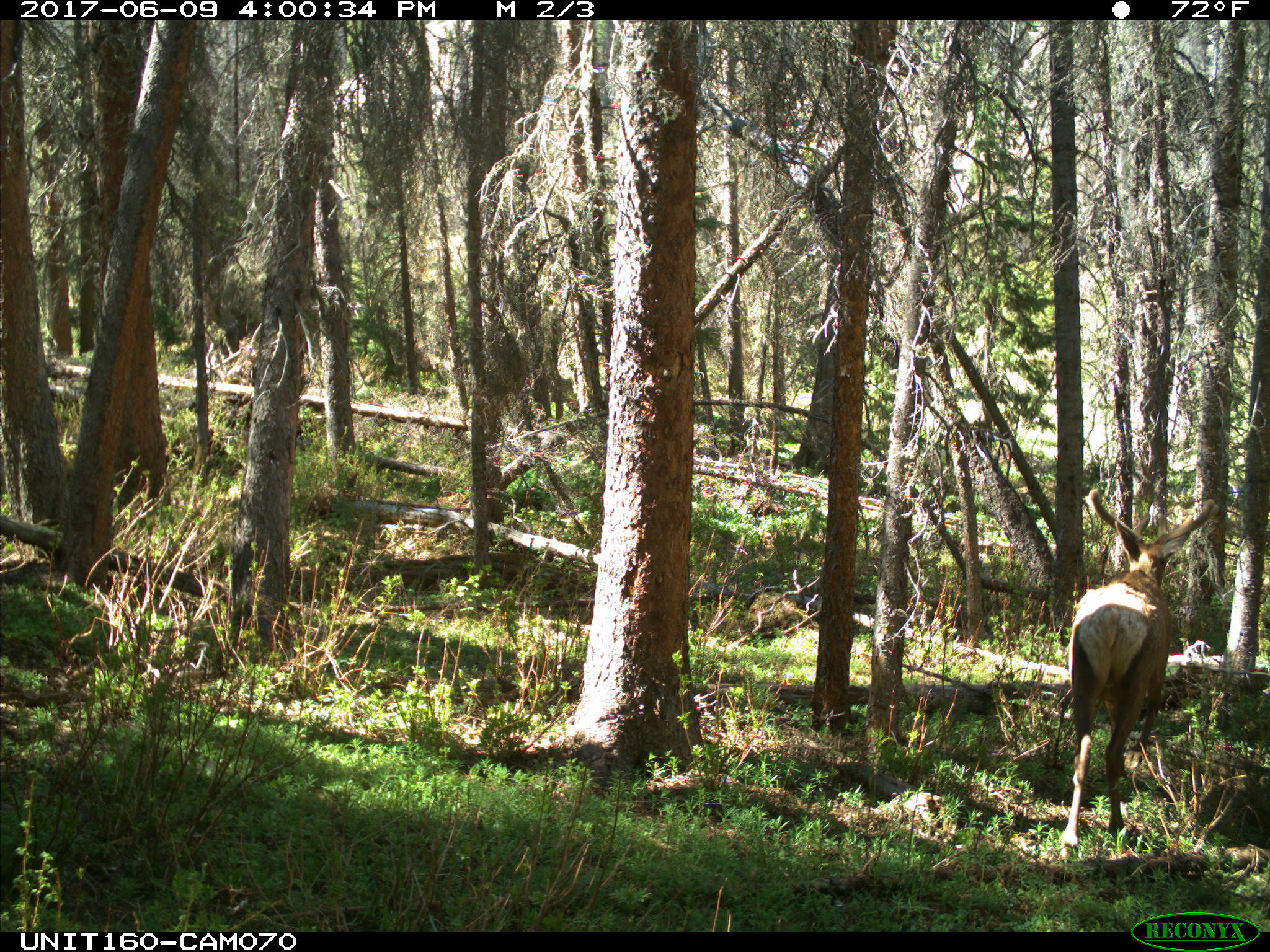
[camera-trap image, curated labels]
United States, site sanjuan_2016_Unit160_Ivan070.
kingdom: Animalia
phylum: Chordata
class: Mammalia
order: Artiodactyla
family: Cervidae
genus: Cervus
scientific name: Cervus elaphus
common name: red deer